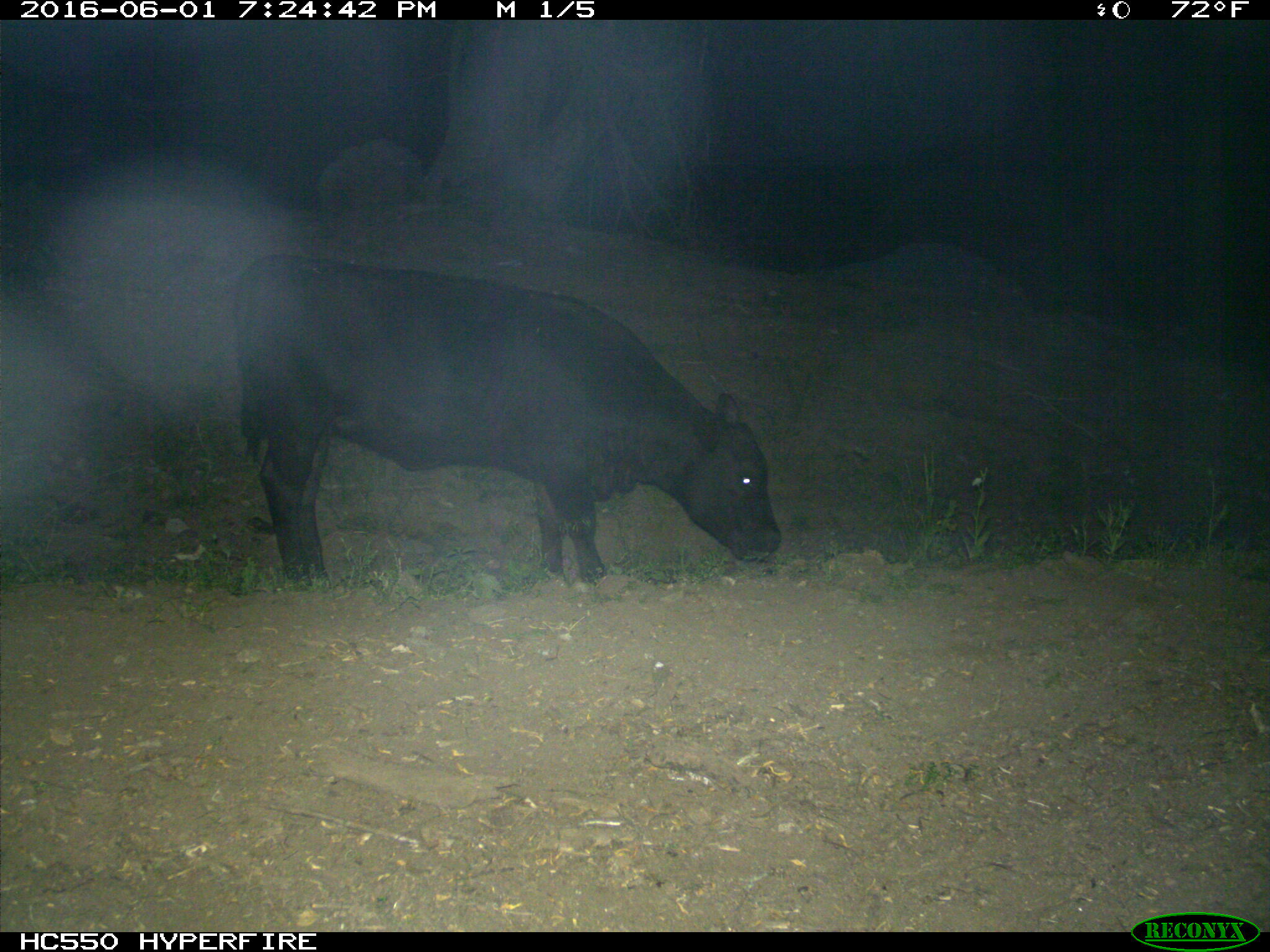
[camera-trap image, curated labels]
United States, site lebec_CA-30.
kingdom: Animalia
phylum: Chordata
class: Mammalia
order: Artiodactyla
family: Bovidae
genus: Bos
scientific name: Bos taurus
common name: domestic cow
Bos taurus (domestic cow).